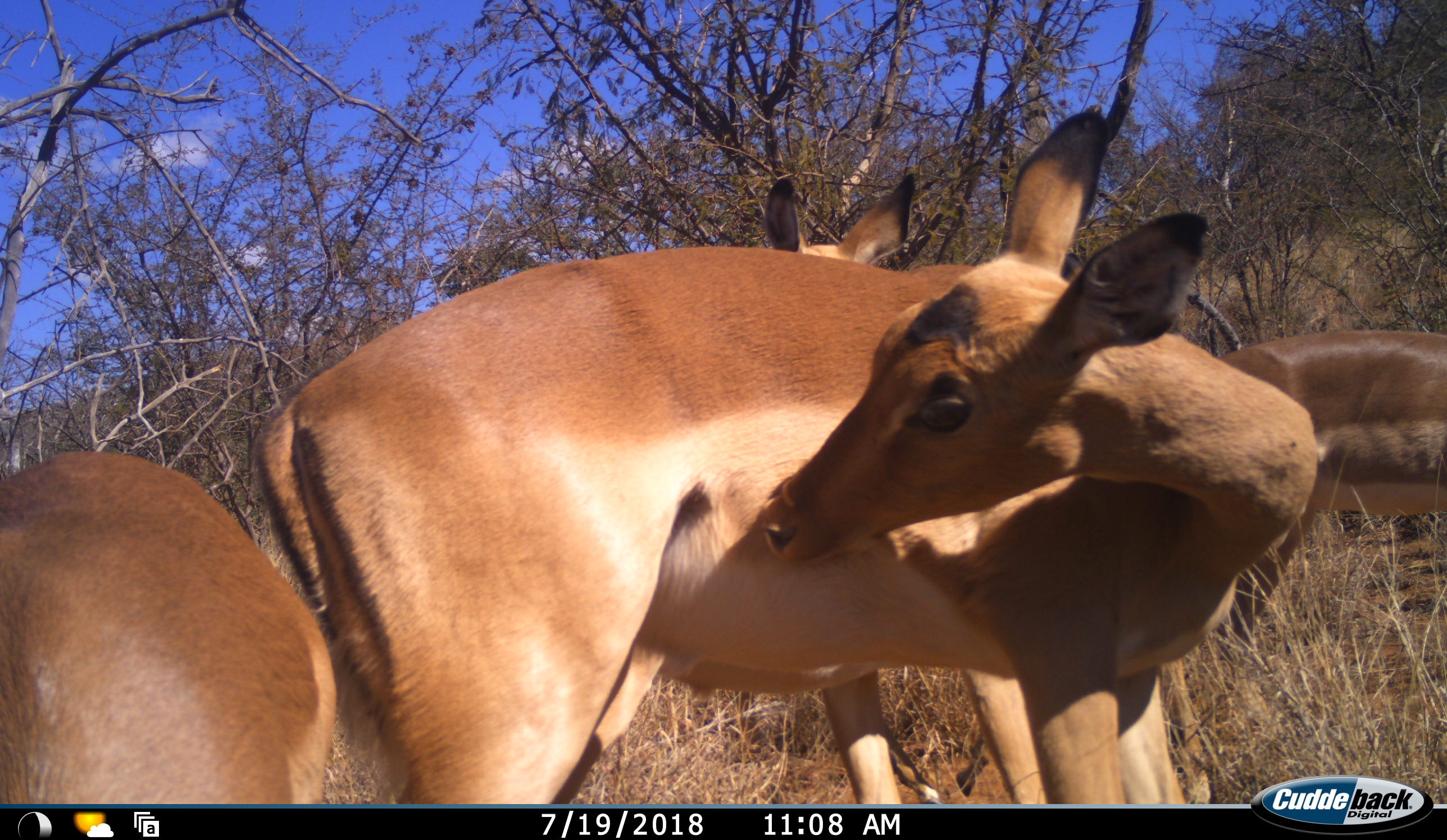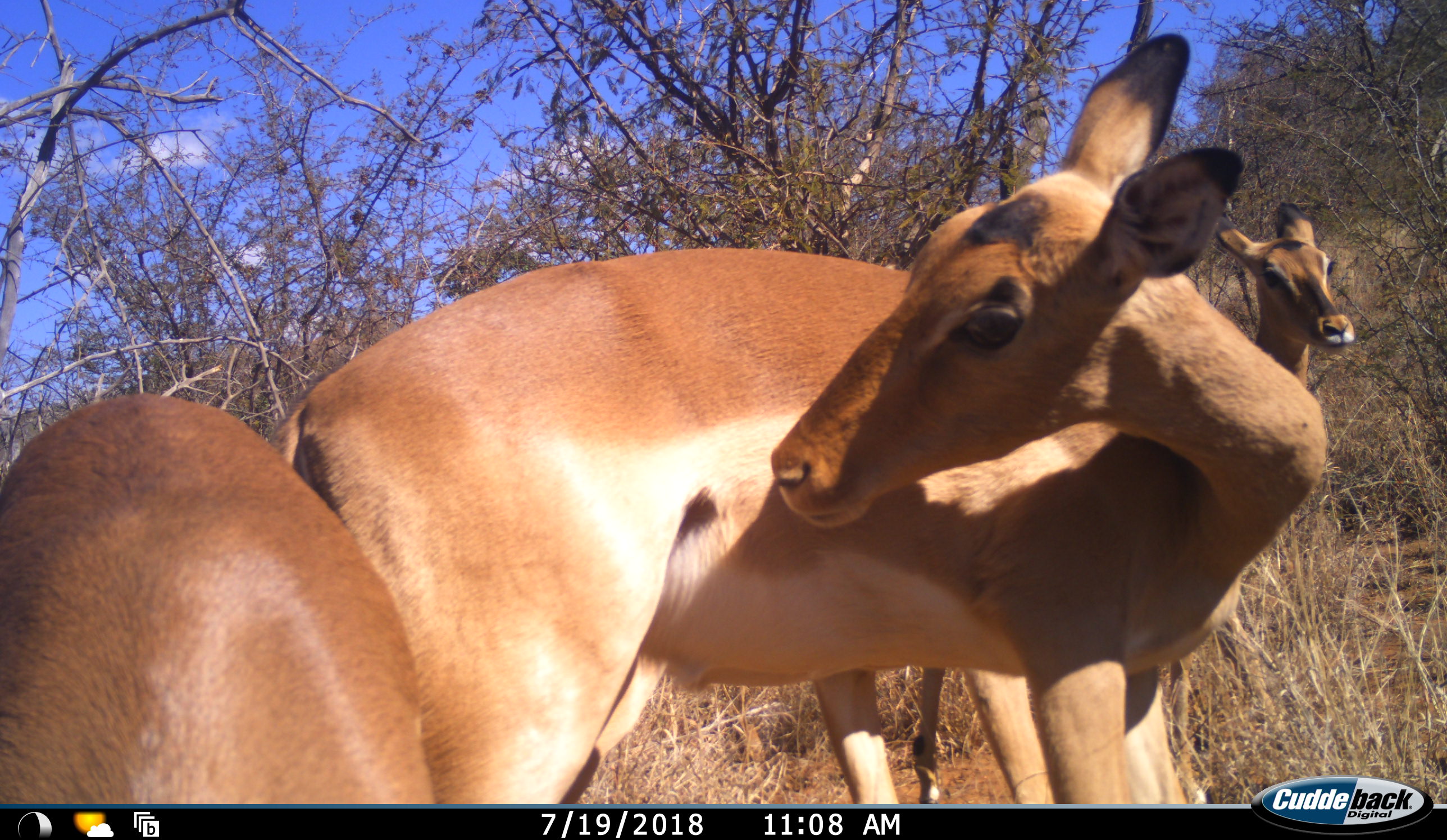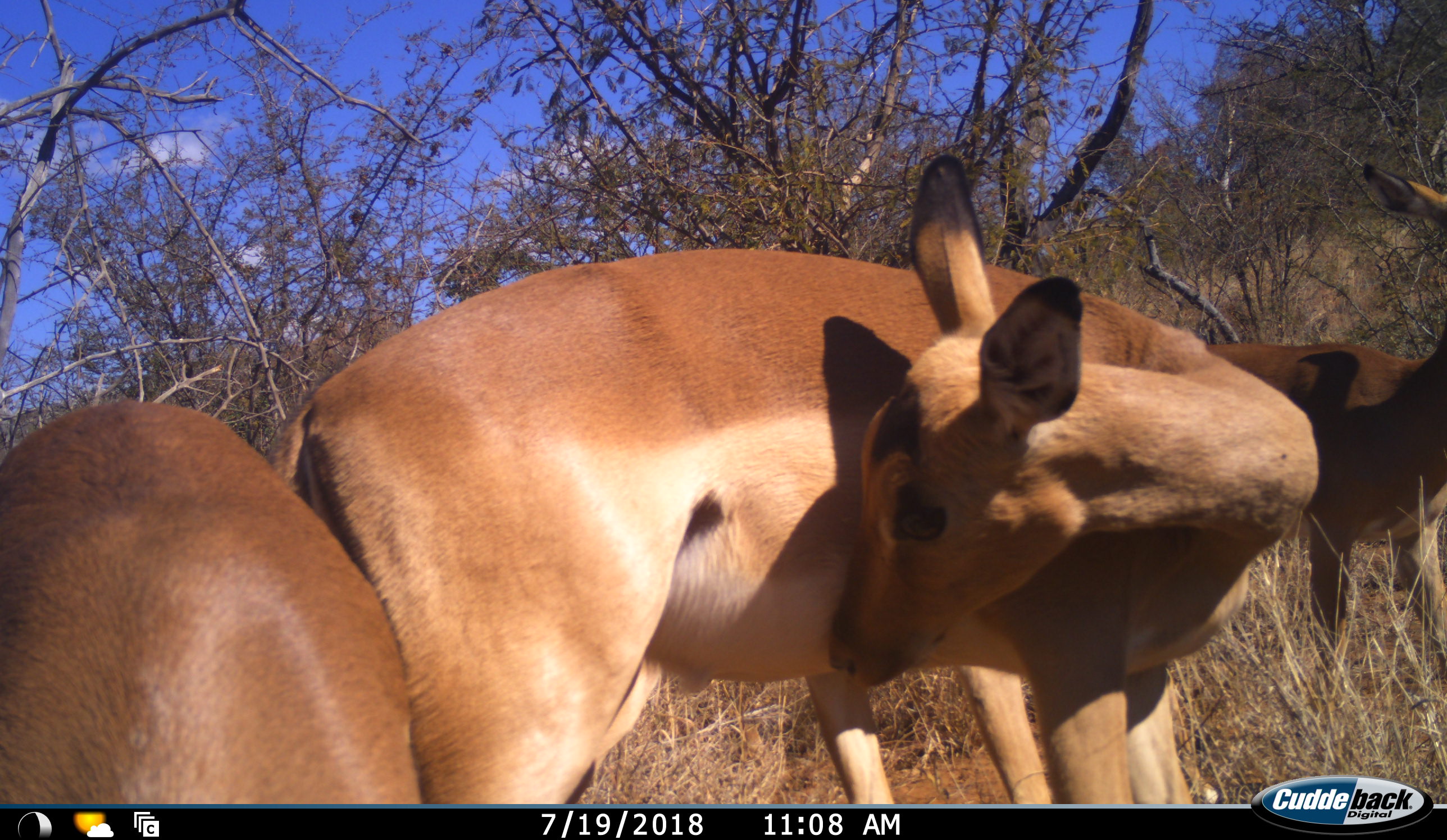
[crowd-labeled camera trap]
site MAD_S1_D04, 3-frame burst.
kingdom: Animalia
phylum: Chordata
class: Mammalia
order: Artiodactyla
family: Bovidae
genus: Aepyceros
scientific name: Aepyceros melampus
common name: impala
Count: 4.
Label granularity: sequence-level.